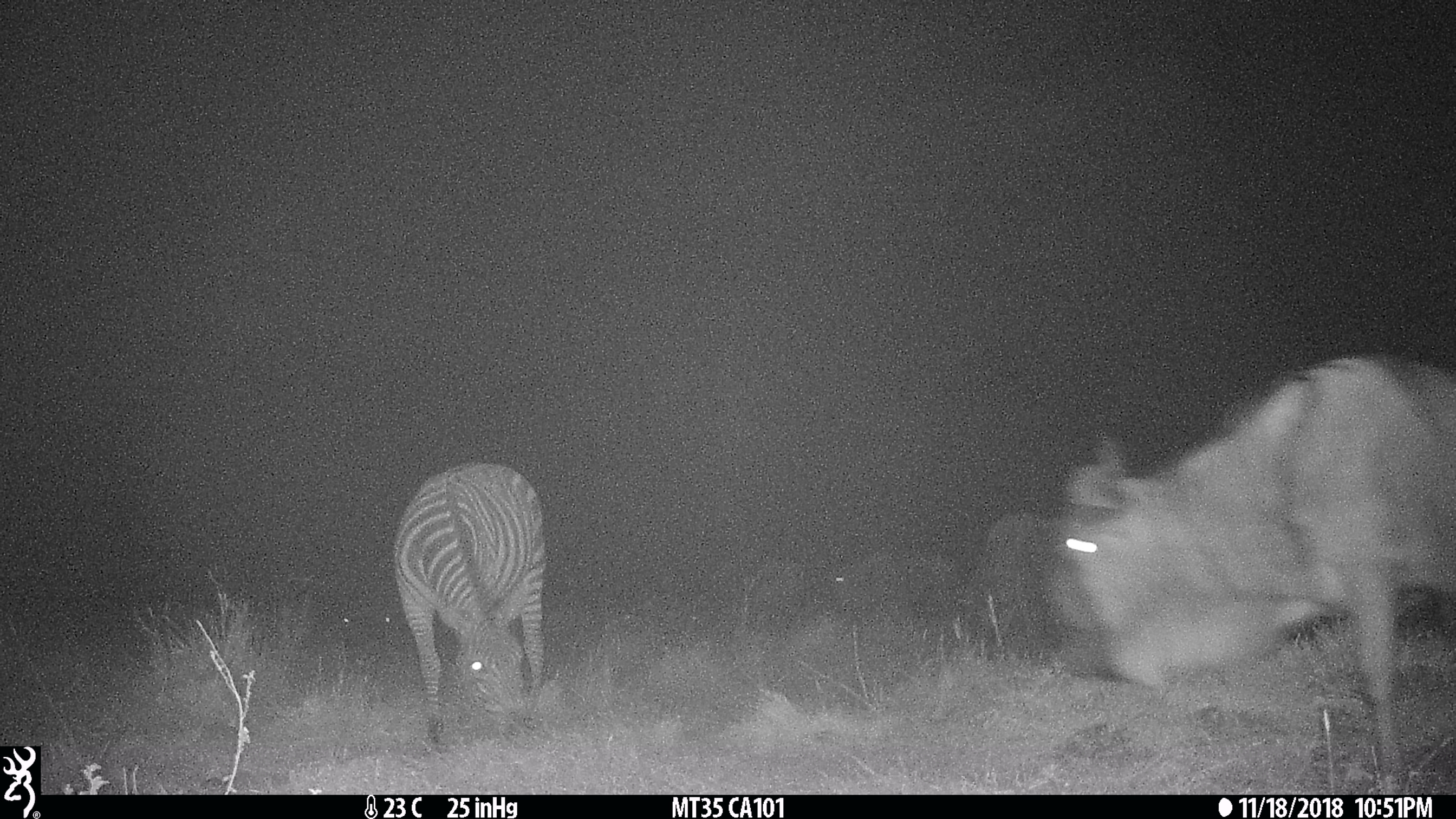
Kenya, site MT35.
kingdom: Animalia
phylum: Chordata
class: Mammalia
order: Perissodactyla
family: Equidae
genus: Equus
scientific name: Equus quagga burchellii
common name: burchell's zebra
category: zebra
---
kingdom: Animalia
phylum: Chordata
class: Mammalia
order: Artiodactyla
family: Bovidae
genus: Connochaetes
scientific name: Connochaetes taurinus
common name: blue wildebeest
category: wildebeest